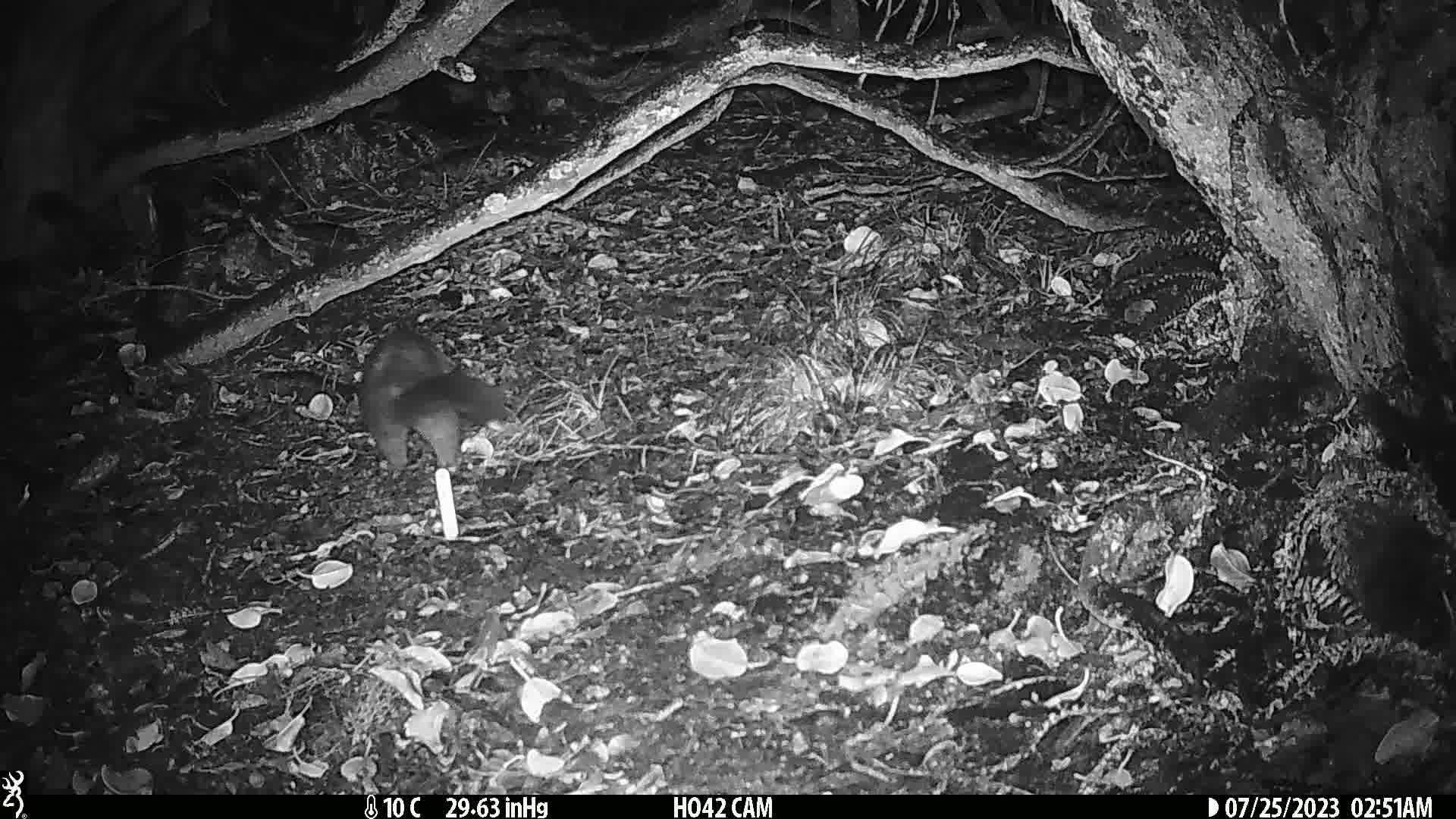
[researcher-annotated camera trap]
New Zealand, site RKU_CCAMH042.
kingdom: Animalia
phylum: Chordata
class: Mammalia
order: Diprotodontia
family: Phalangeridae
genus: Trichosurus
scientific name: Trichosurus vulpecula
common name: common brushtail possum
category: possum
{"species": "possum (common brushtail possum) (Trichosurus vulpecula)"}